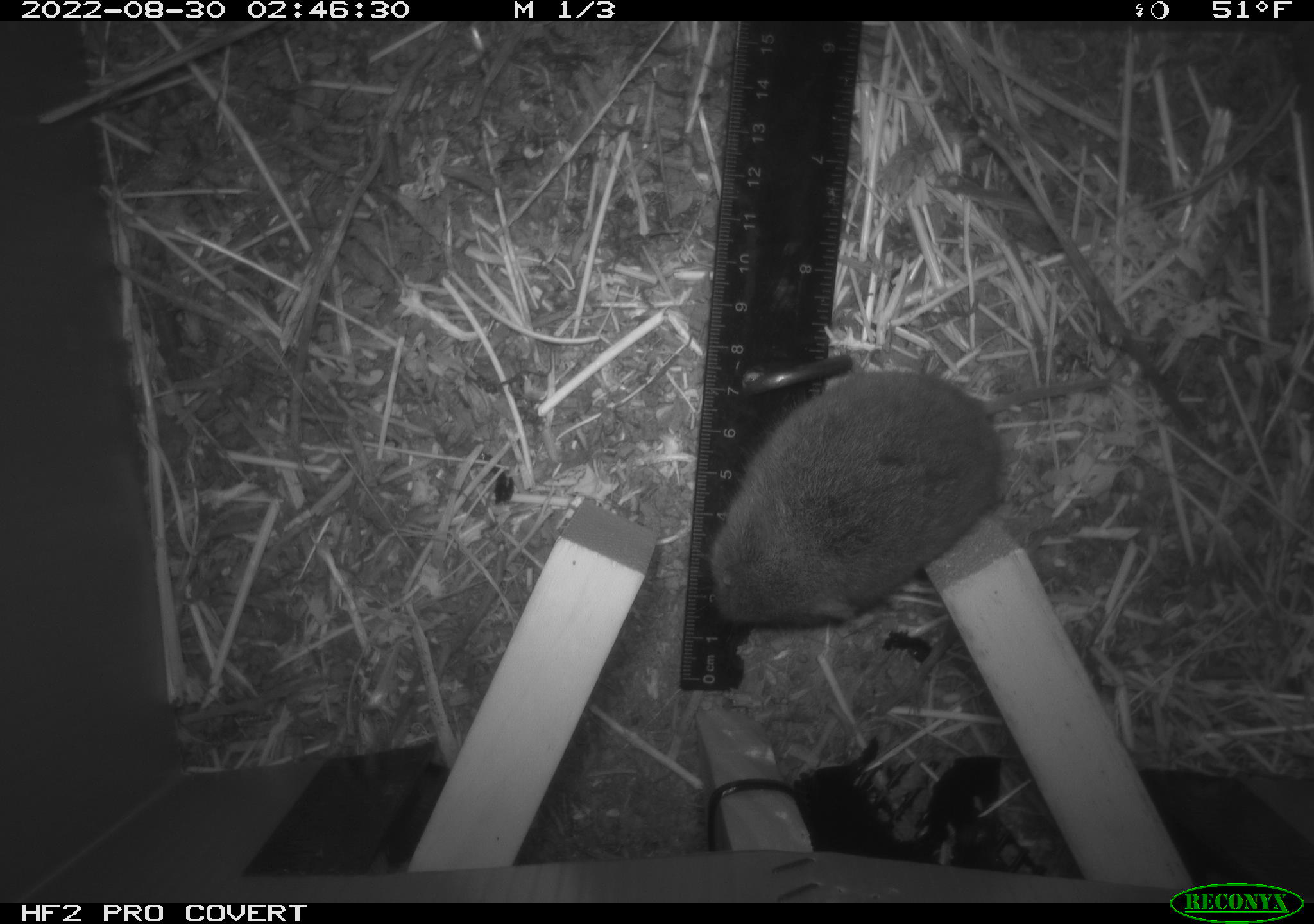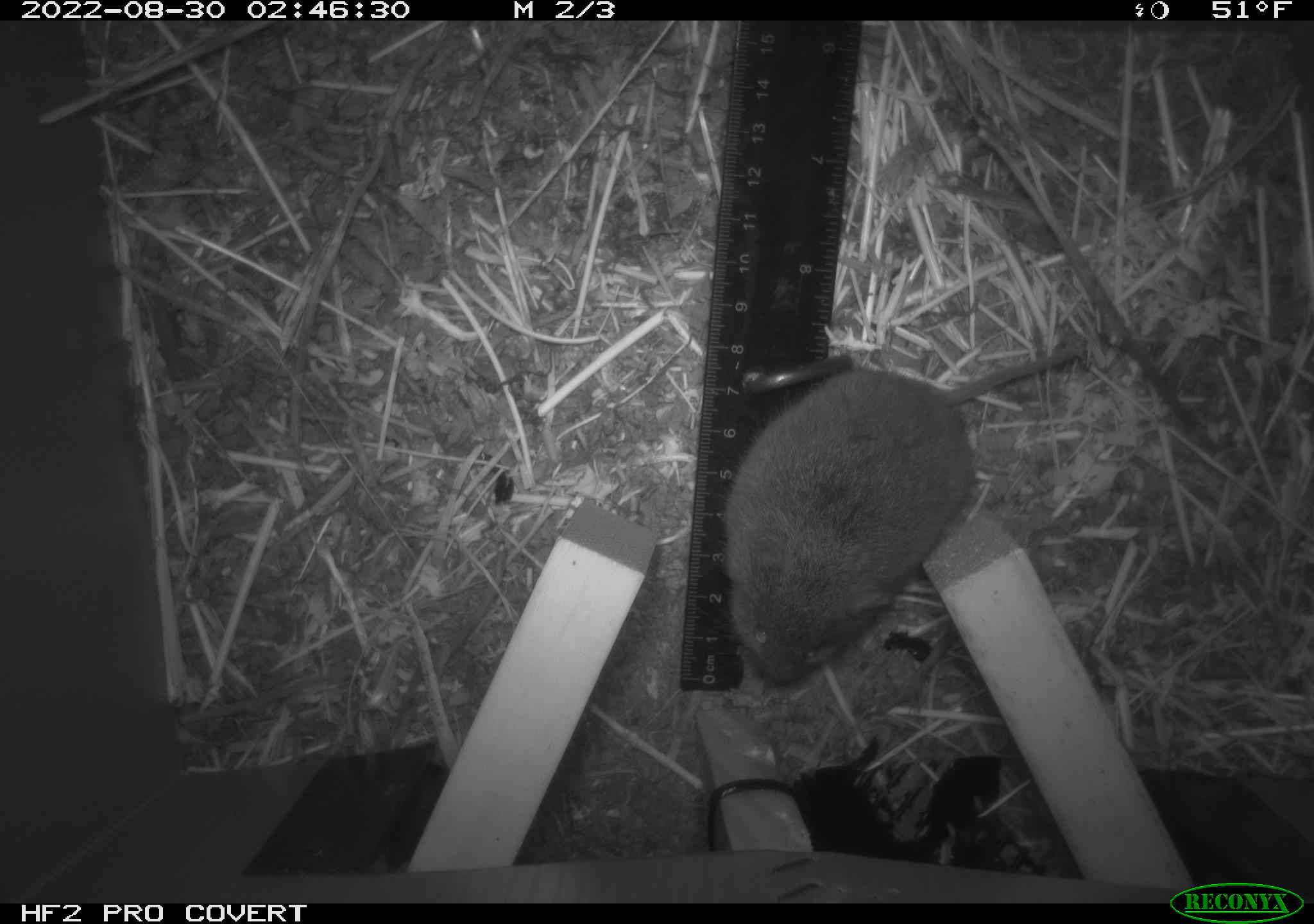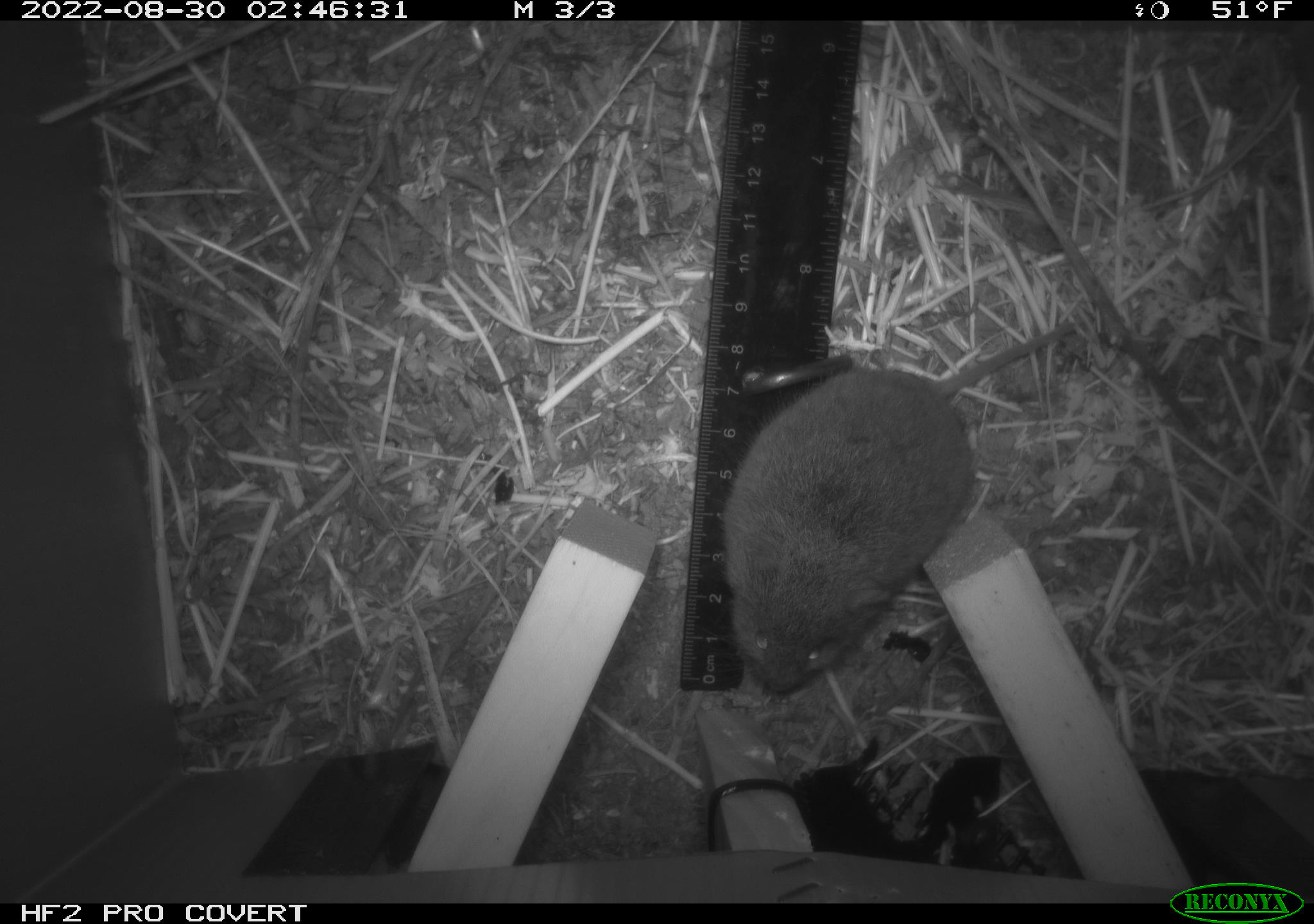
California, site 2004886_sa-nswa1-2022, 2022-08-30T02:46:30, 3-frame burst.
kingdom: Animalia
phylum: Chordata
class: Mammalia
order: Rodentia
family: Cricetidae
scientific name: Cricetidae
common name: hamsters, voles, lemmings, and allies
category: cricetidae family